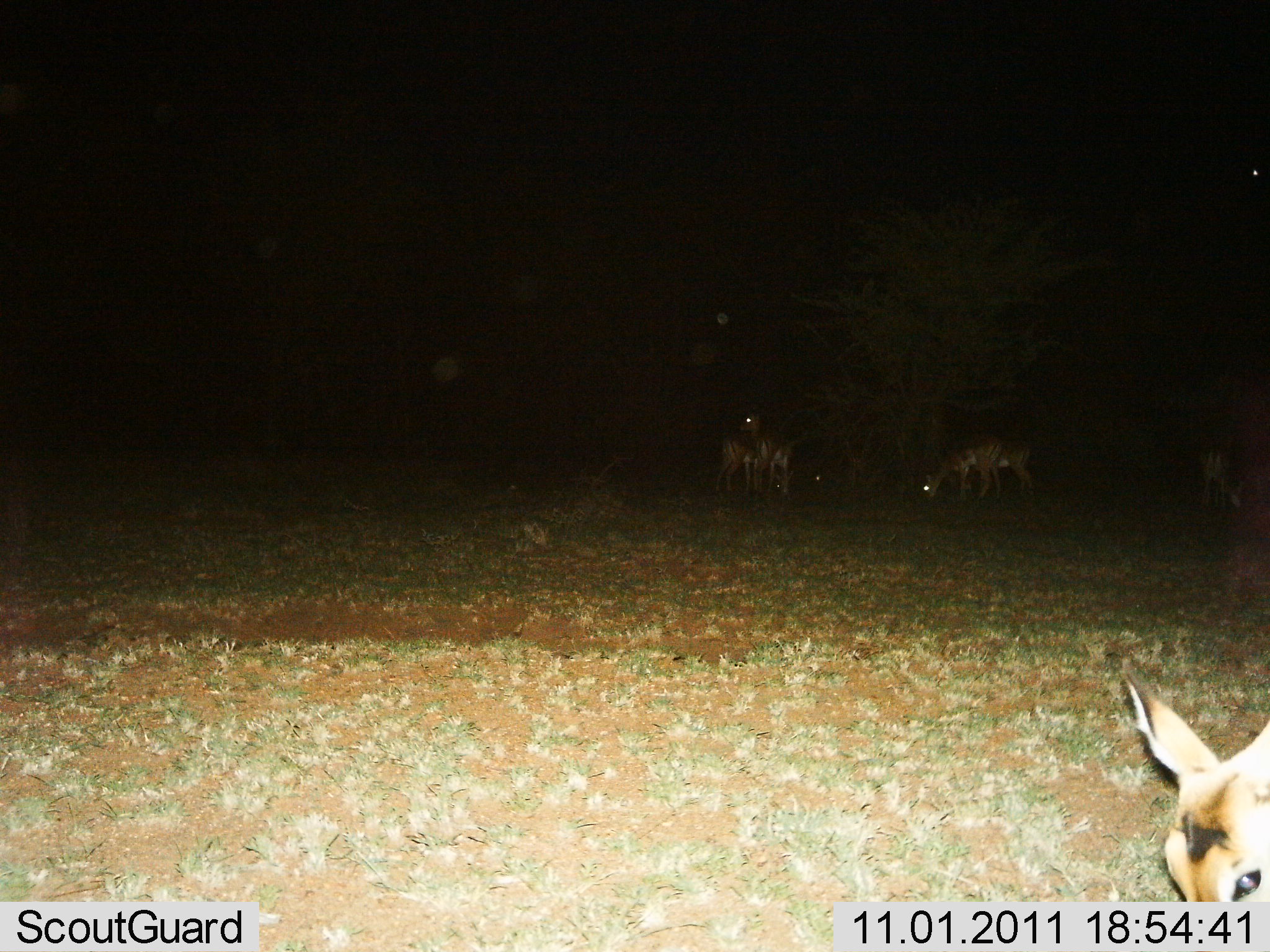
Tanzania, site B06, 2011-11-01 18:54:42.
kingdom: Animalia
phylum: Chordata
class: Mammalia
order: Artiodactyla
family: Bovidae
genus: Eudorcas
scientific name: Eudorcas thomsonii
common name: thomson's gazelle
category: gazellethomsons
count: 6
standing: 33%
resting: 0%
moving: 0%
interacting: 0%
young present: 0%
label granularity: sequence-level